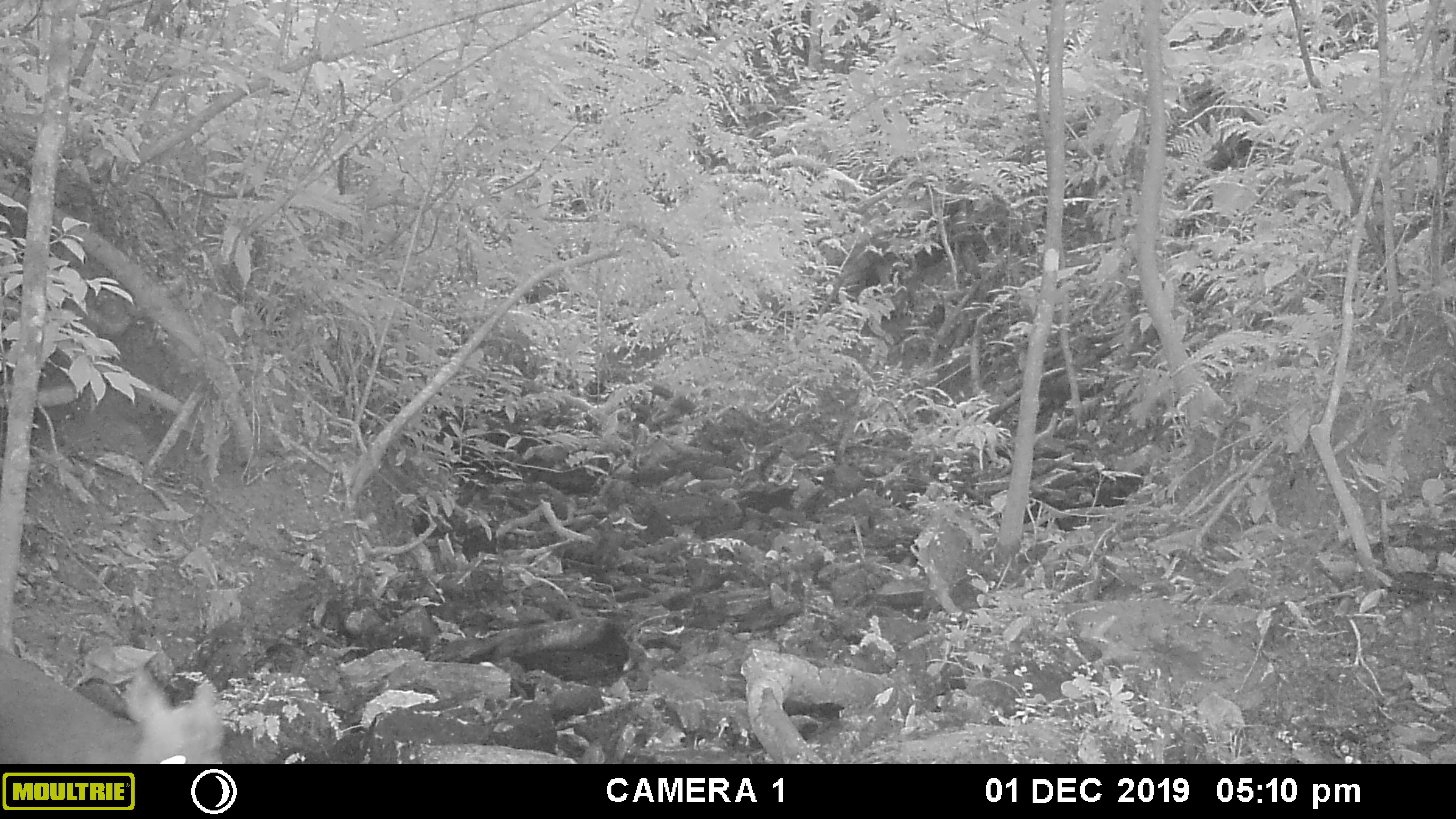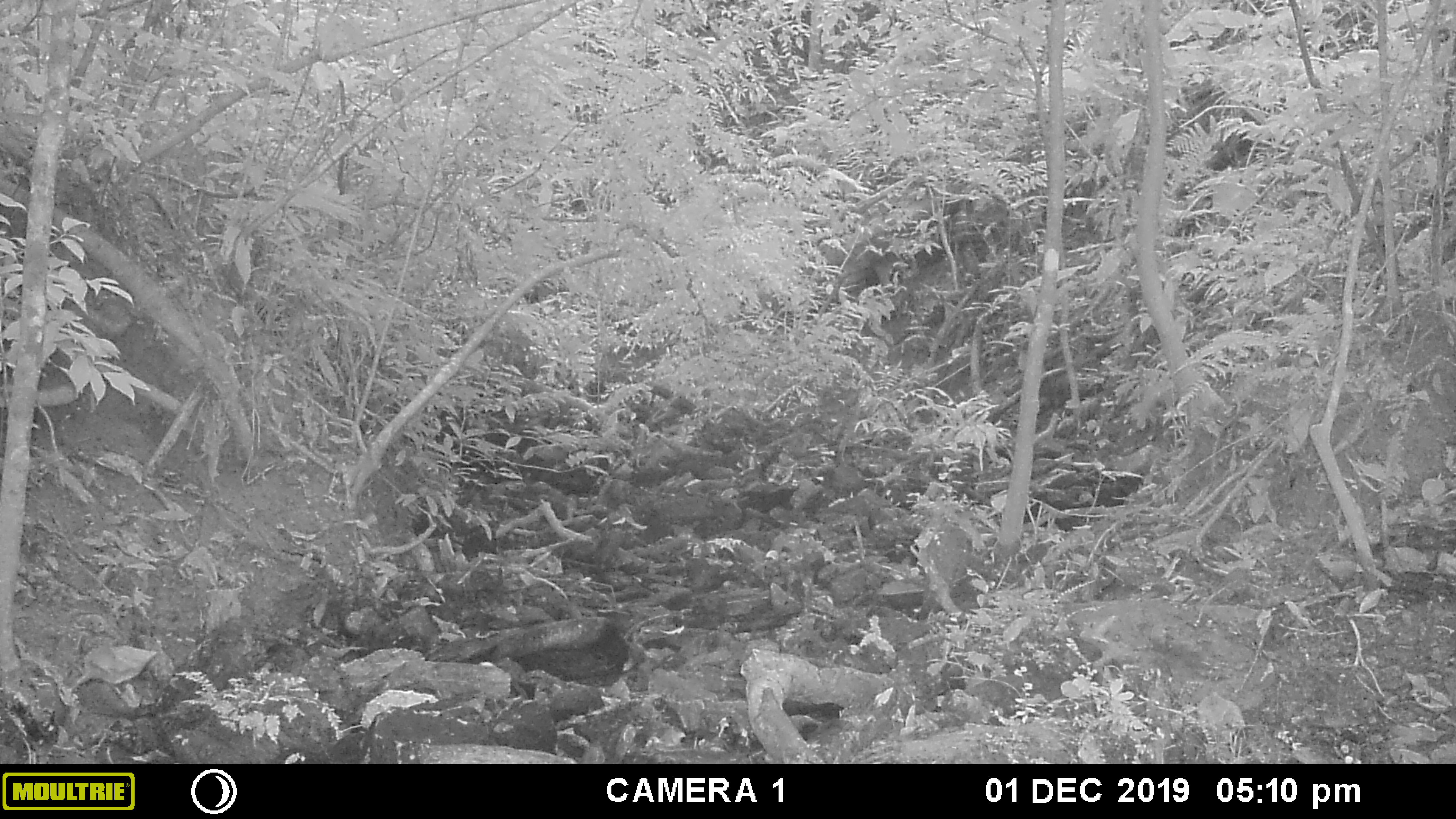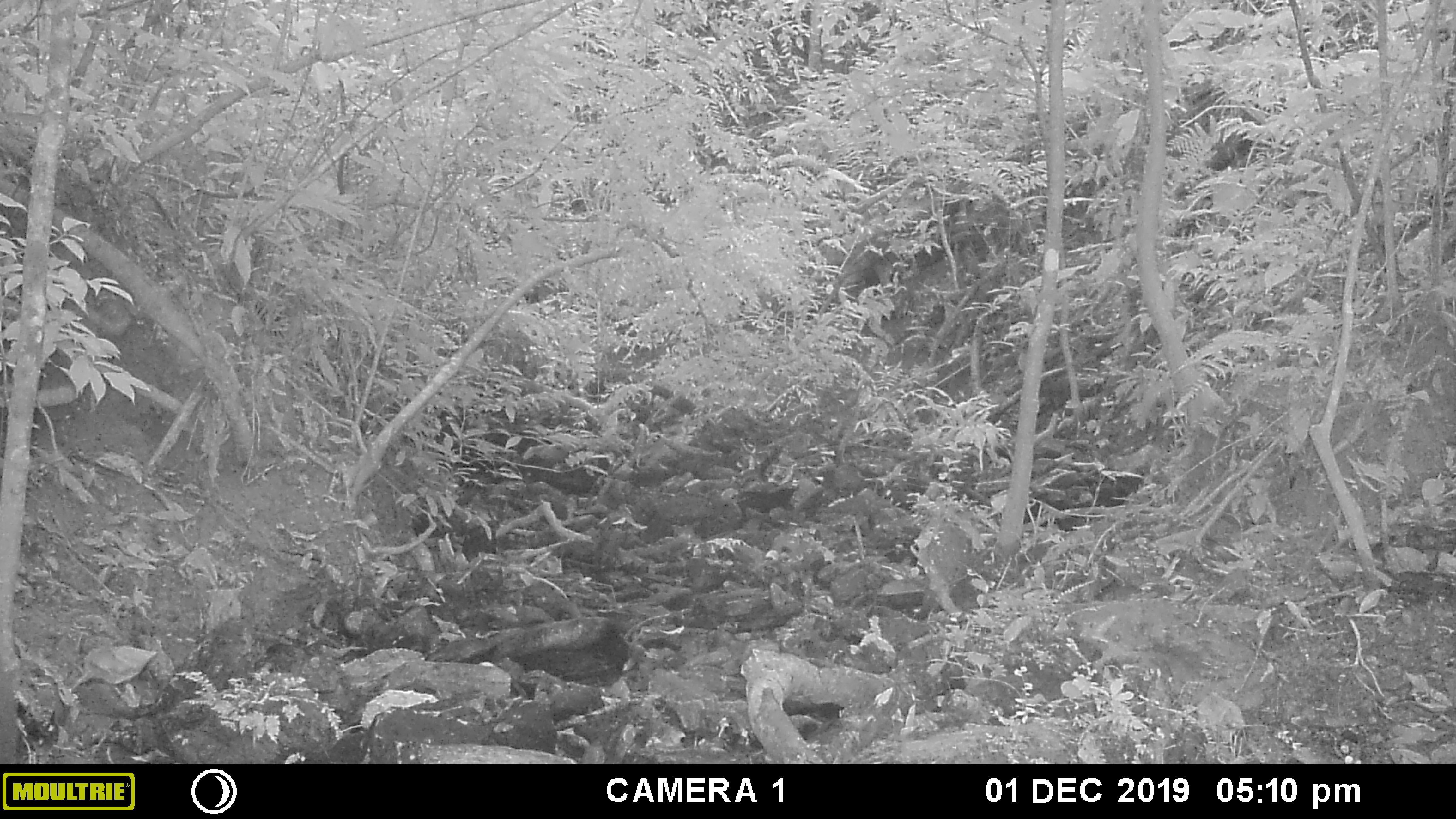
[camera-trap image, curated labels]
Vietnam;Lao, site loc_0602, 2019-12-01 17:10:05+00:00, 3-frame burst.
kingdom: Animalia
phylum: Chordata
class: Mammalia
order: Artiodactyla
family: Cervidae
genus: Muntiacus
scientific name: Muntiacus rooseveltorum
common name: roosevelt's muntjac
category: roosevelts muntjac group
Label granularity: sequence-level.